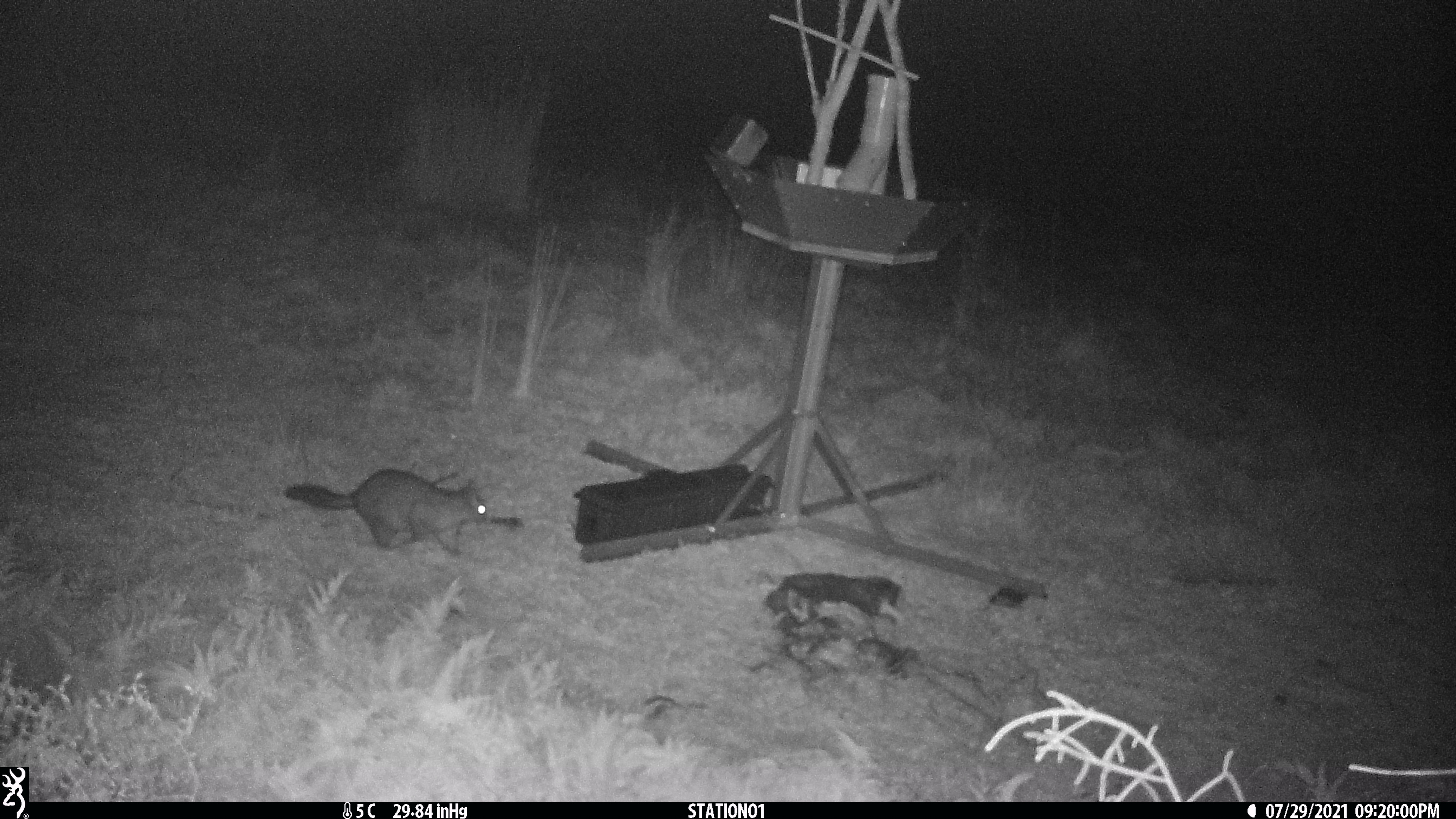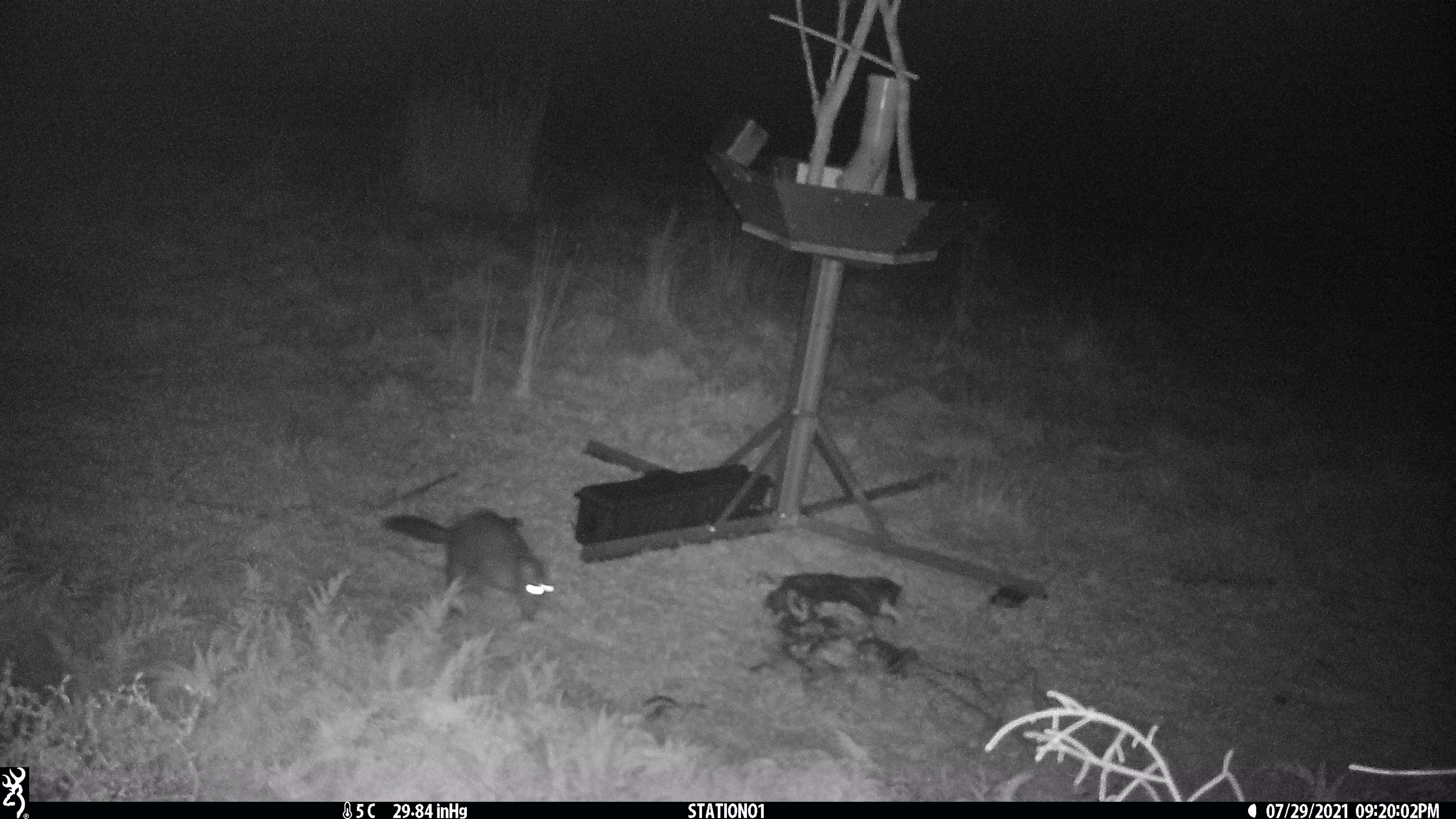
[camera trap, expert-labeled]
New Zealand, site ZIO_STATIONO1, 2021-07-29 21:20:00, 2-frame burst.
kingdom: Animalia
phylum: Chordata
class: Mammalia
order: Diprotodontia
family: Phalangeridae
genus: Trichosurus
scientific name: Trichosurus vulpecula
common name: common brushtail possum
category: possum